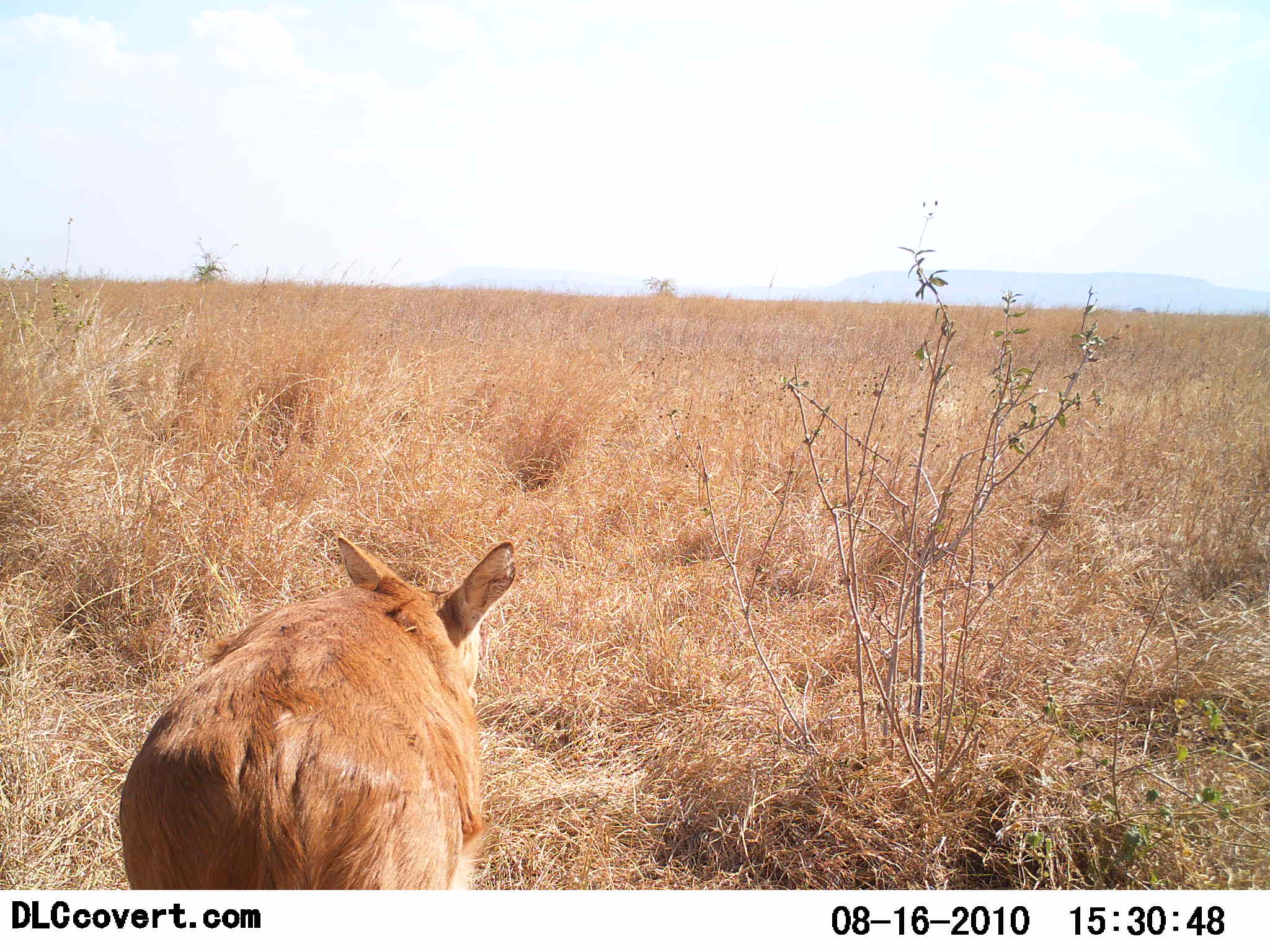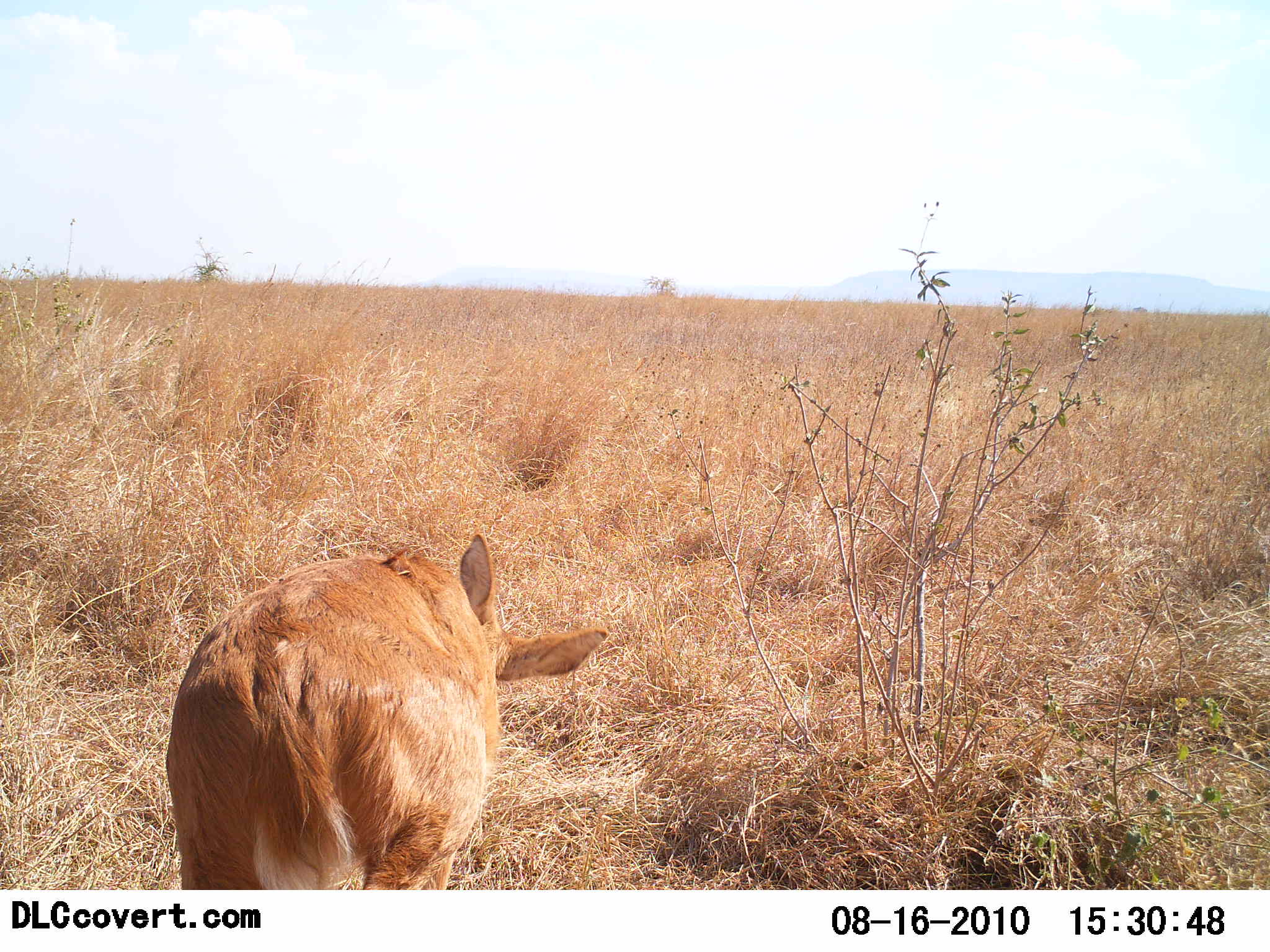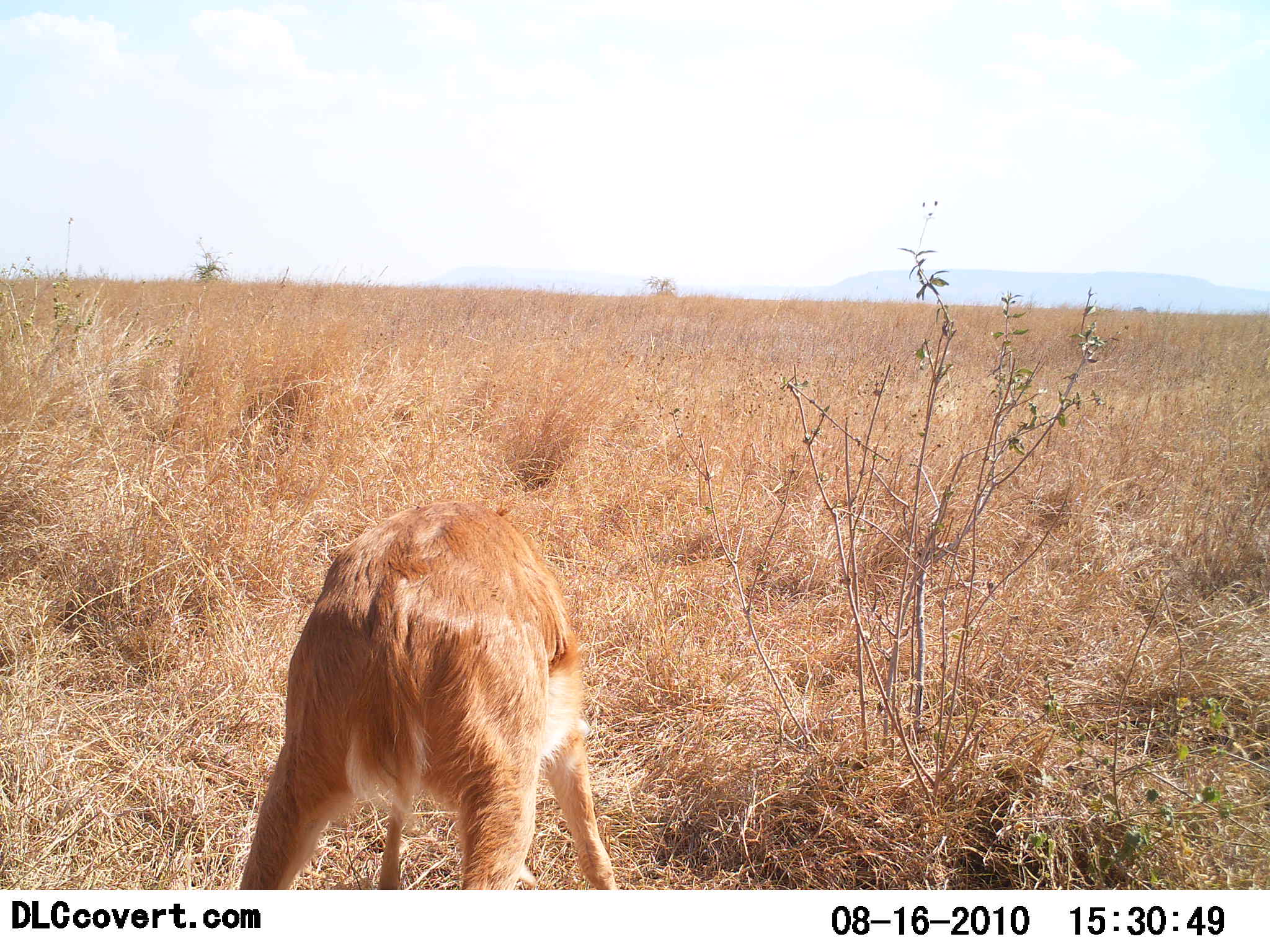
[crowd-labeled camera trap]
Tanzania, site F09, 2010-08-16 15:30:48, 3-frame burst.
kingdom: Animalia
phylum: Chordata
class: Mammalia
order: Artiodactyla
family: Bovidae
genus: Redunca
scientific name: Redunca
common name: reedbuck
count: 1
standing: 29%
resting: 0%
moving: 64%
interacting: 0%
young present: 0%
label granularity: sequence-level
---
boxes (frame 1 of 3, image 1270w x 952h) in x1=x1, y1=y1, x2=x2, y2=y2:
animal: x1=118, y1=525, x2=514, y2=890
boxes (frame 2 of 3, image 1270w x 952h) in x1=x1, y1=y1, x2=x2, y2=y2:
animal: x1=164, y1=530, x2=608, y2=891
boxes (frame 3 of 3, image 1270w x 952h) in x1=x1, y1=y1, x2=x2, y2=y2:
animal: x1=239, y1=496, x2=628, y2=891